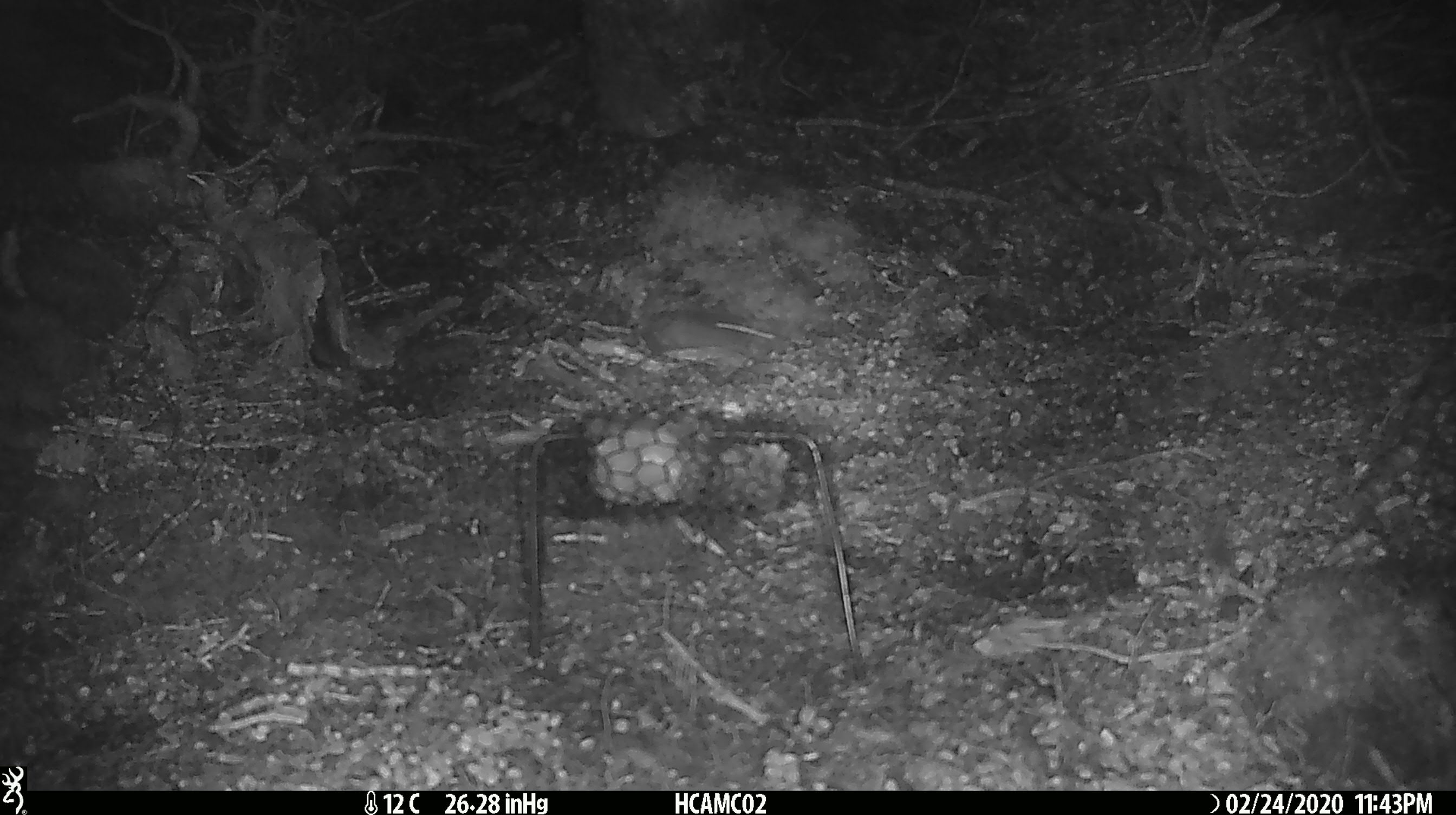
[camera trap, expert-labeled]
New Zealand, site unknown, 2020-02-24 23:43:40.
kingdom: Animalia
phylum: Chordata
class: Mammalia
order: Rodentia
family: Muridae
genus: Mus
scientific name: Mus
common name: mouse